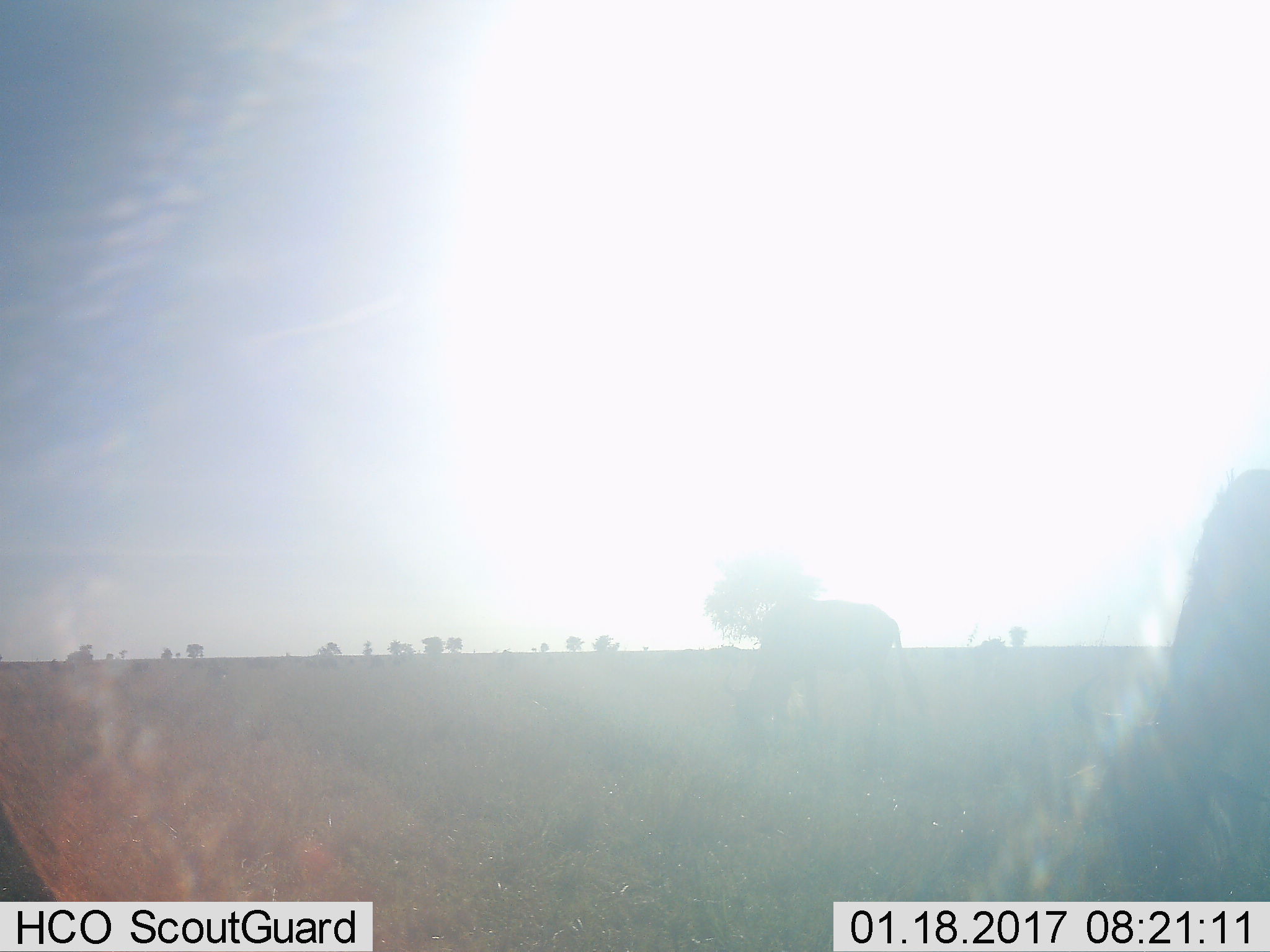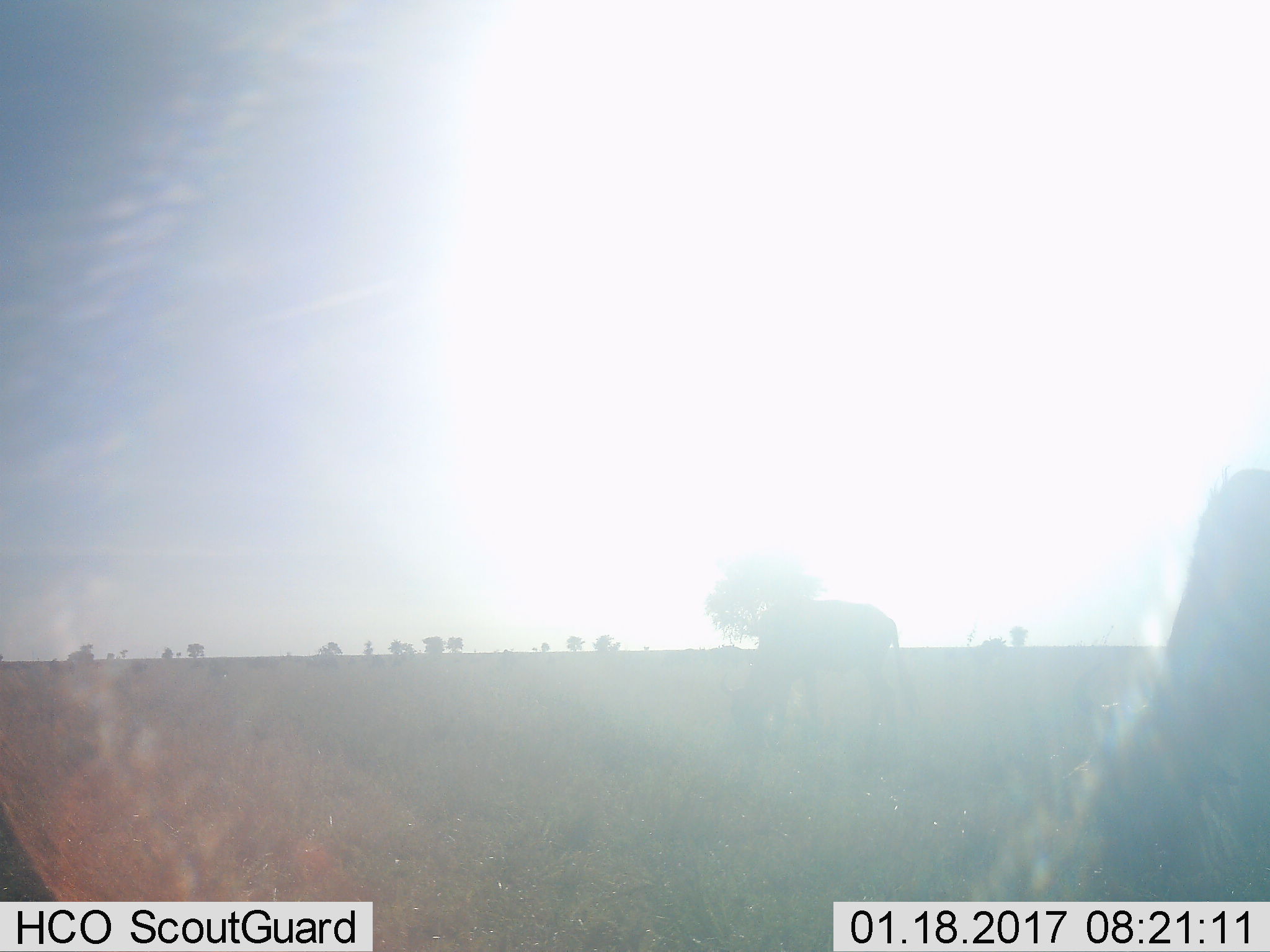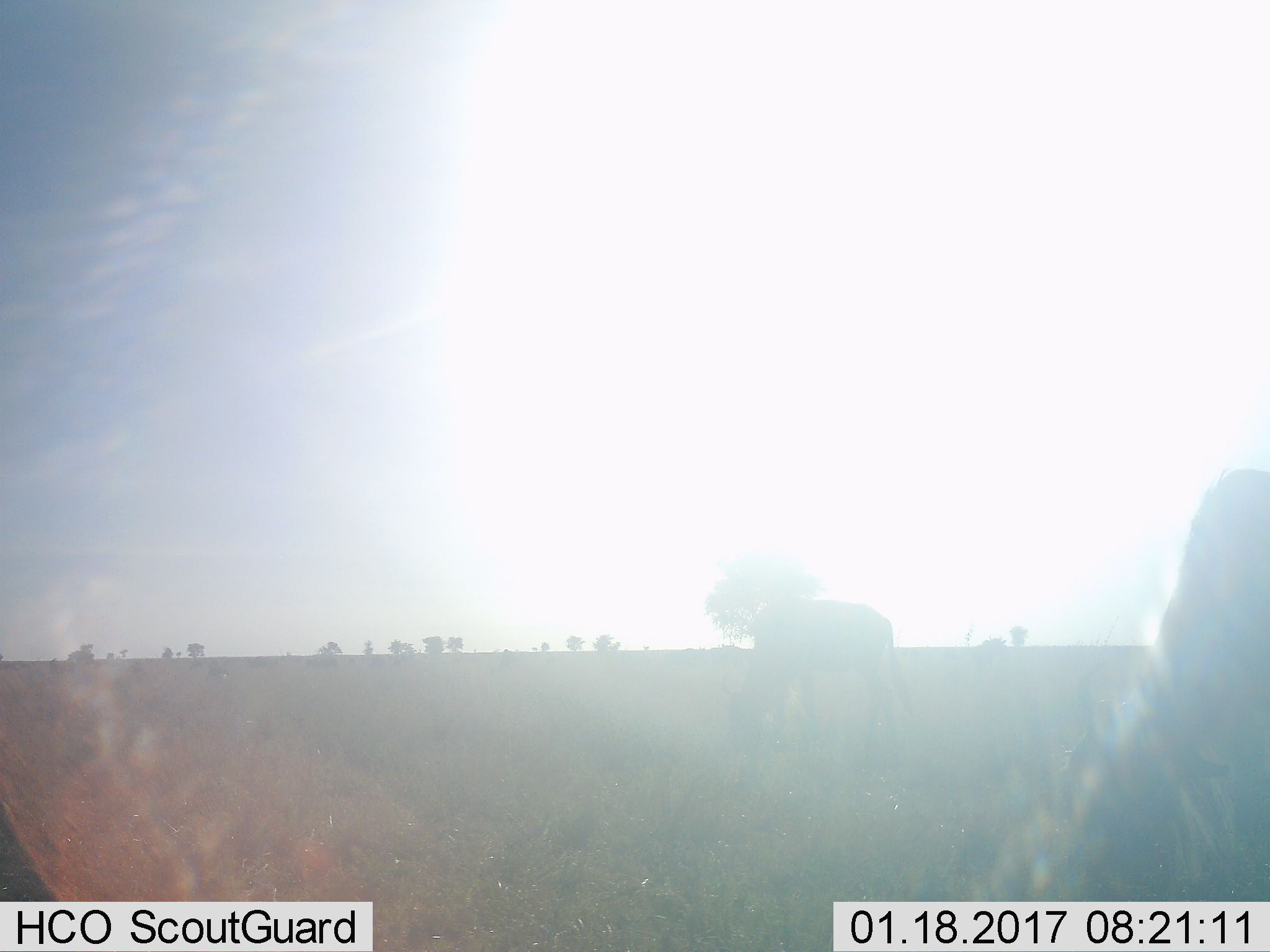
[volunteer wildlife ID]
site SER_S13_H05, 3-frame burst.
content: unidentified animal